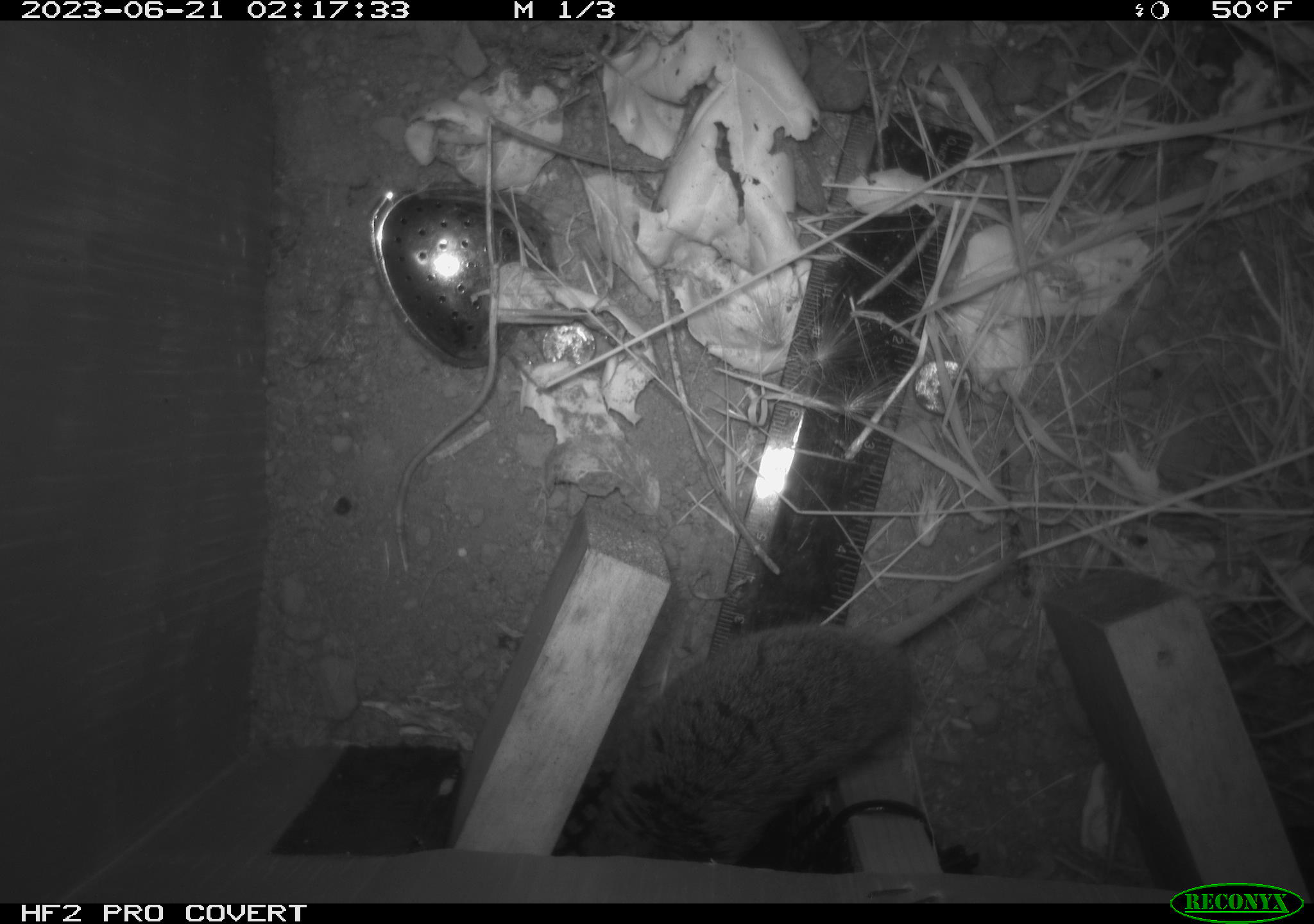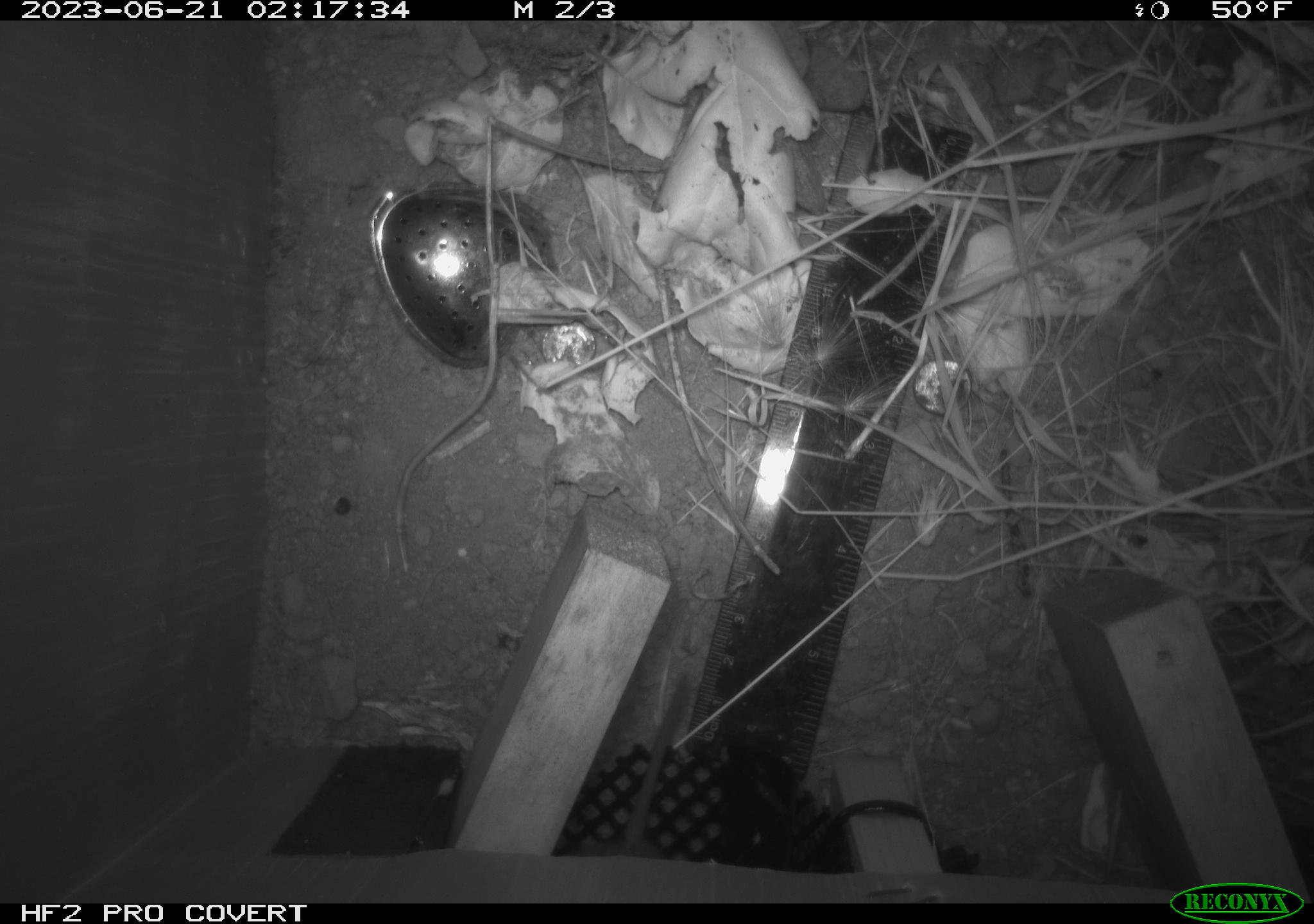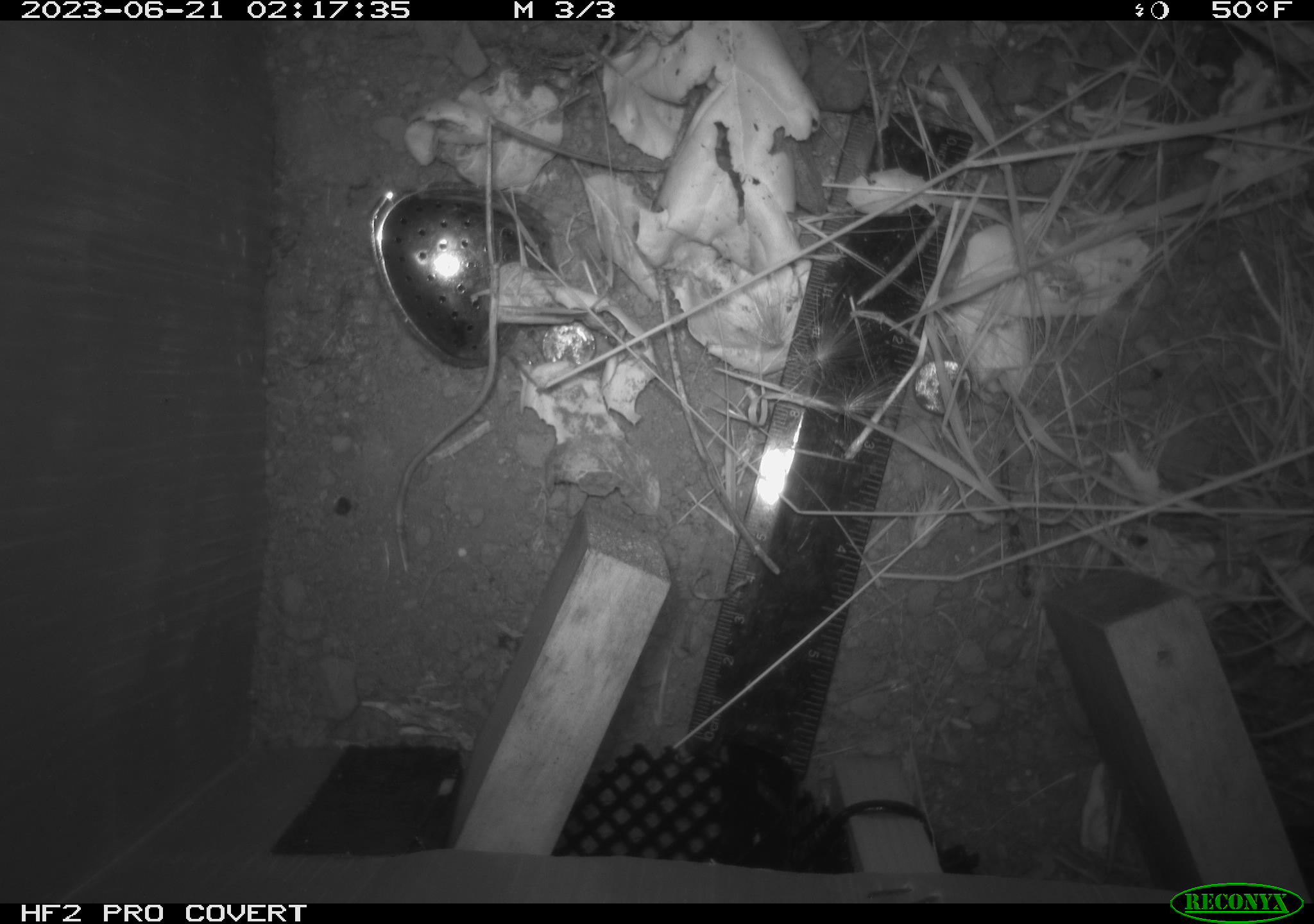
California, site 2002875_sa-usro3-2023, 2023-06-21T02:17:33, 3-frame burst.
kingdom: Animalia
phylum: Chordata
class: Mammalia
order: Rodentia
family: Cricetidae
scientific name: Arvicolinae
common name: voles, lemmings, and muskrats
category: arvicolinae subfamily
Arvicolinae subfamily (voles, lemmings, and muskrats) (Arvicolinae).